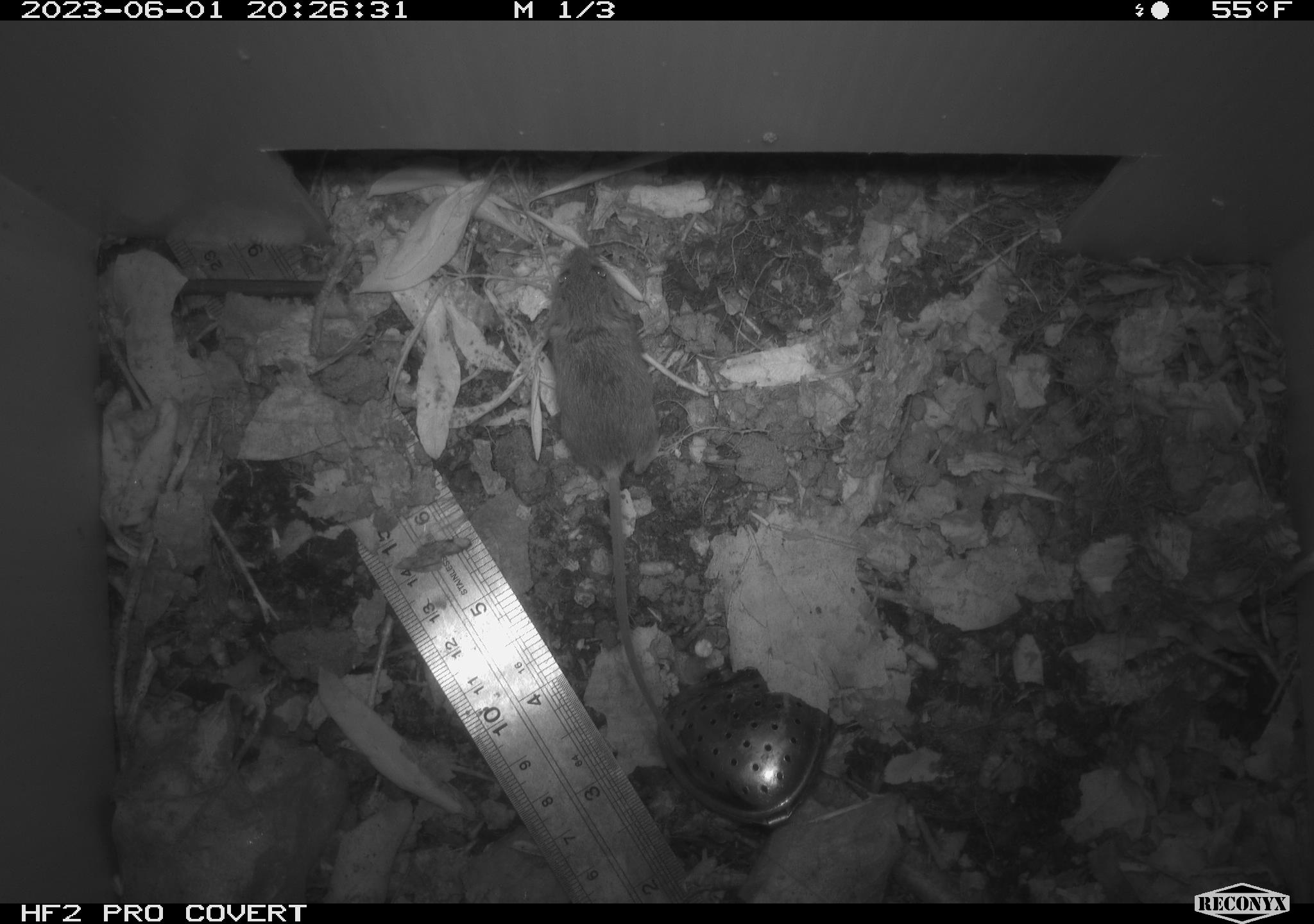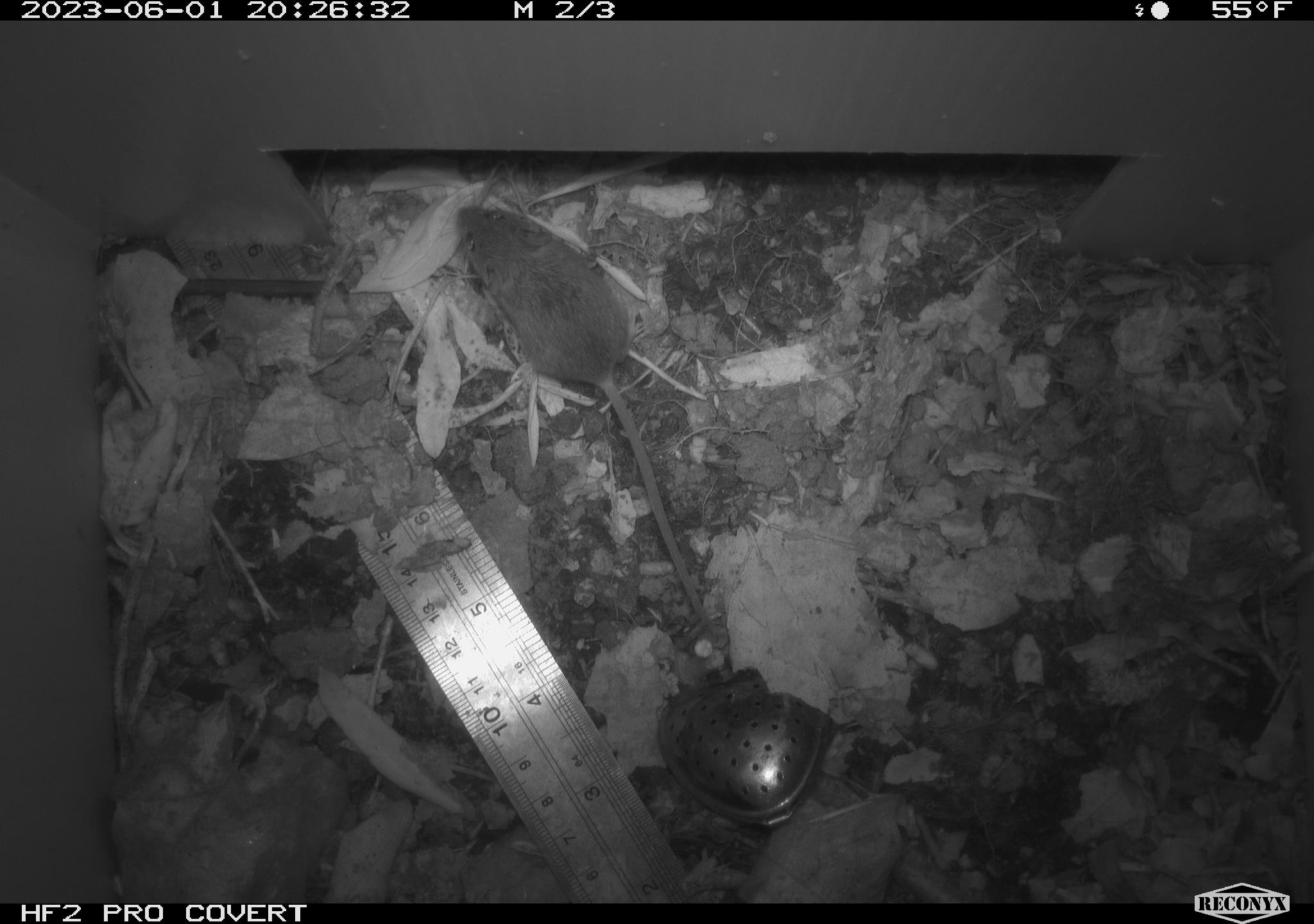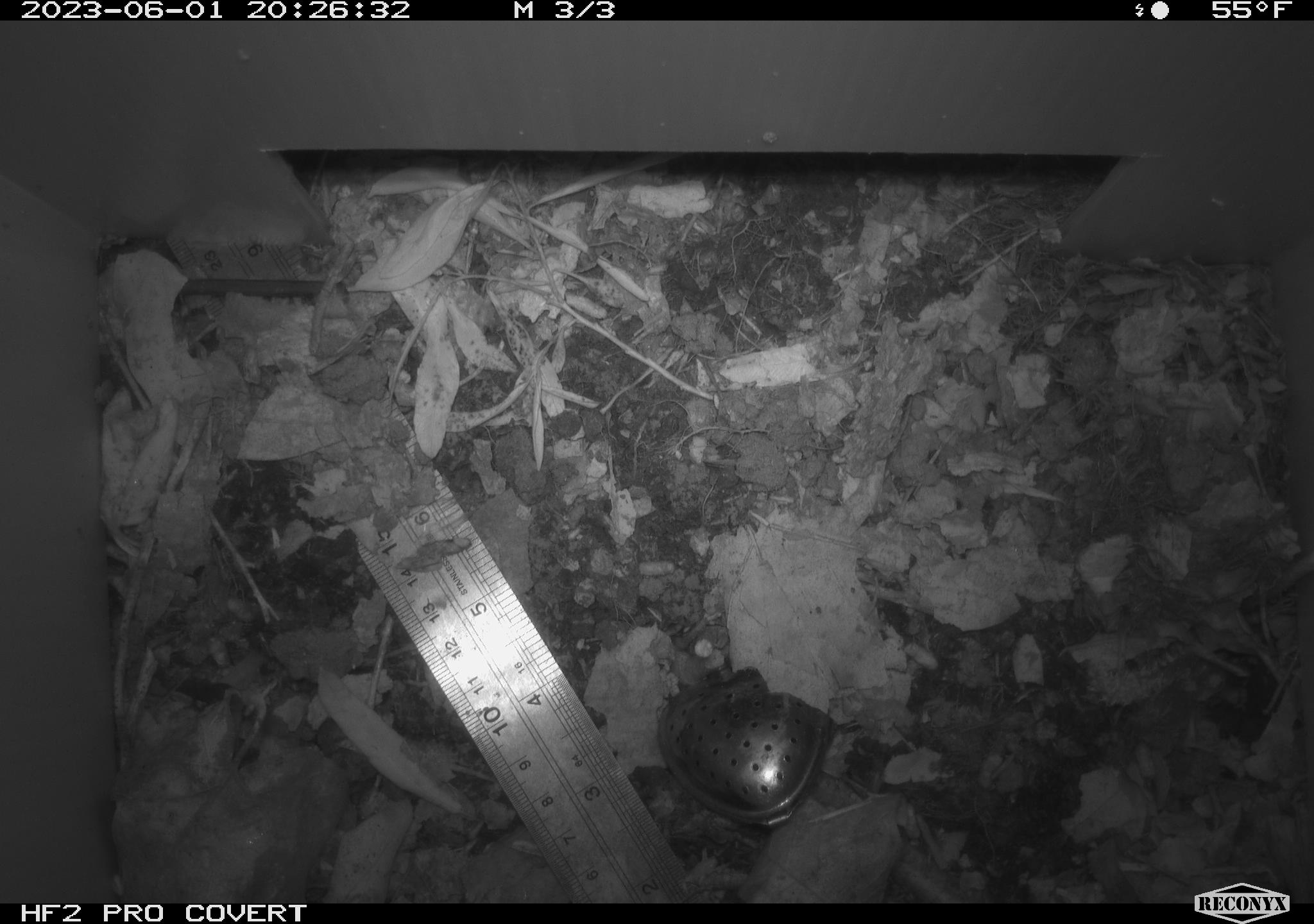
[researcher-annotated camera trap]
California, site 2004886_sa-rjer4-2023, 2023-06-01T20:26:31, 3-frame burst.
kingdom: Animalia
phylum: Chordata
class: Mammalia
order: Rodentia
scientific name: Rodentia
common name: mouse species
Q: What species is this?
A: Mouse species (Rodentia).